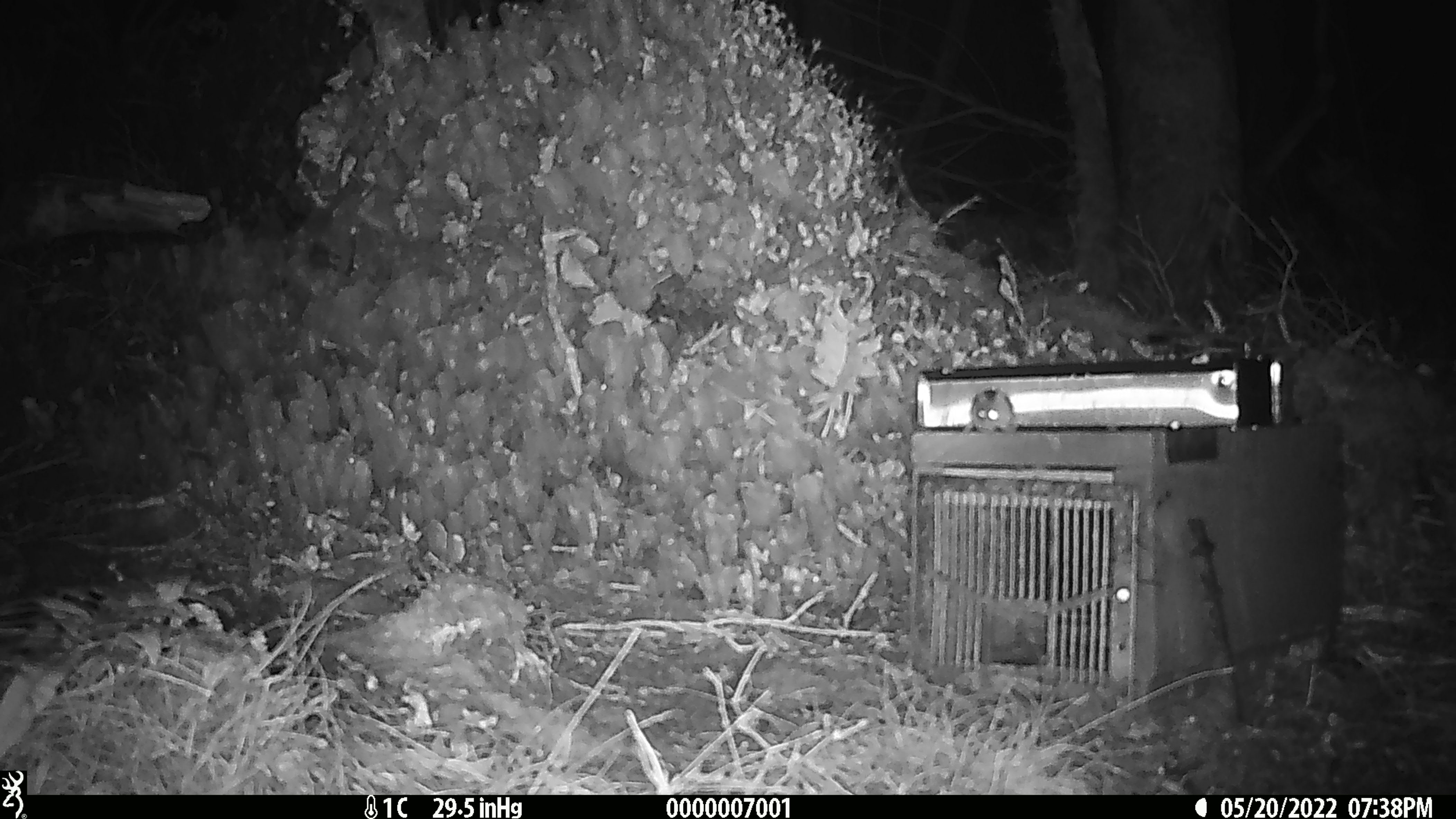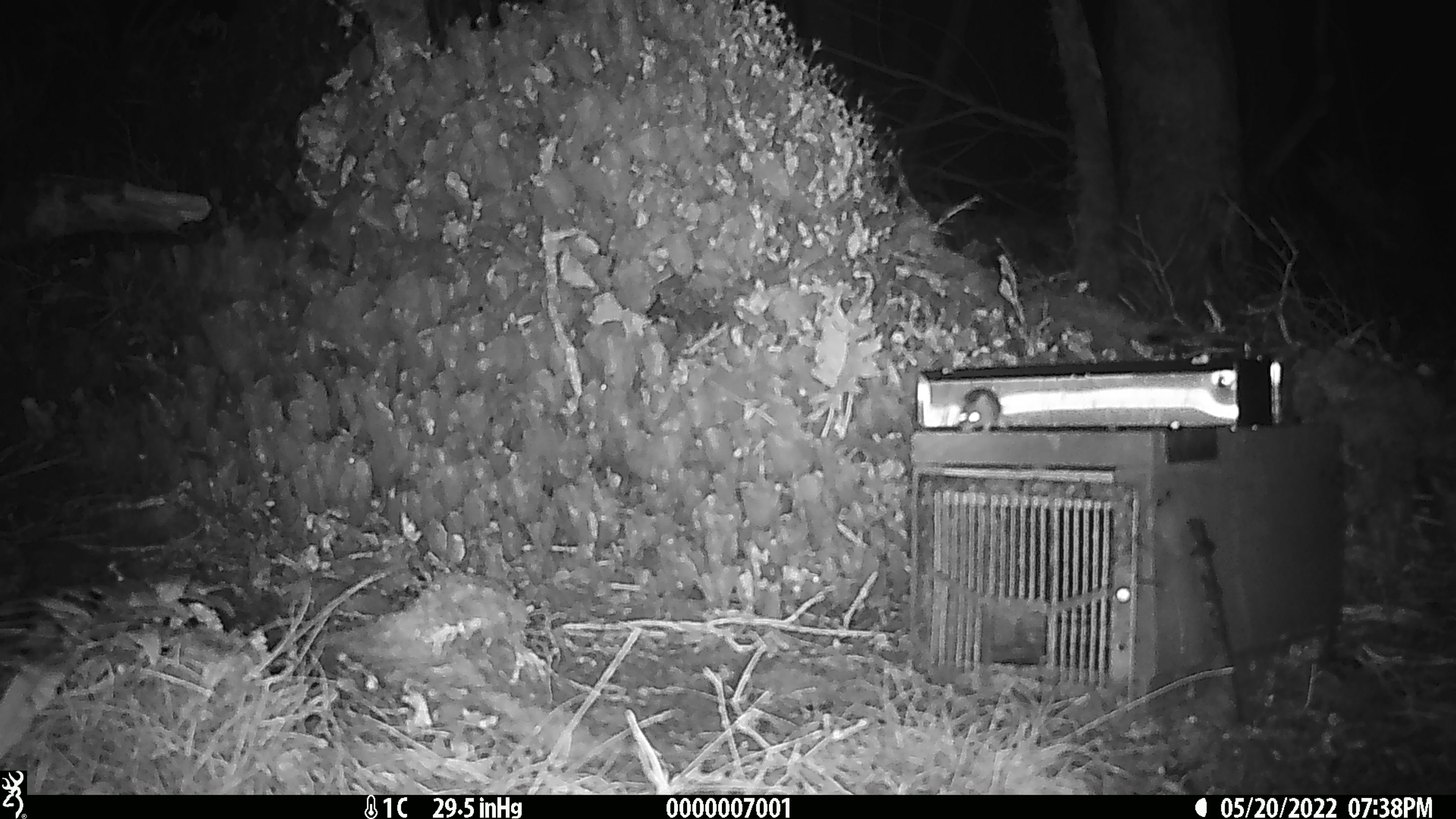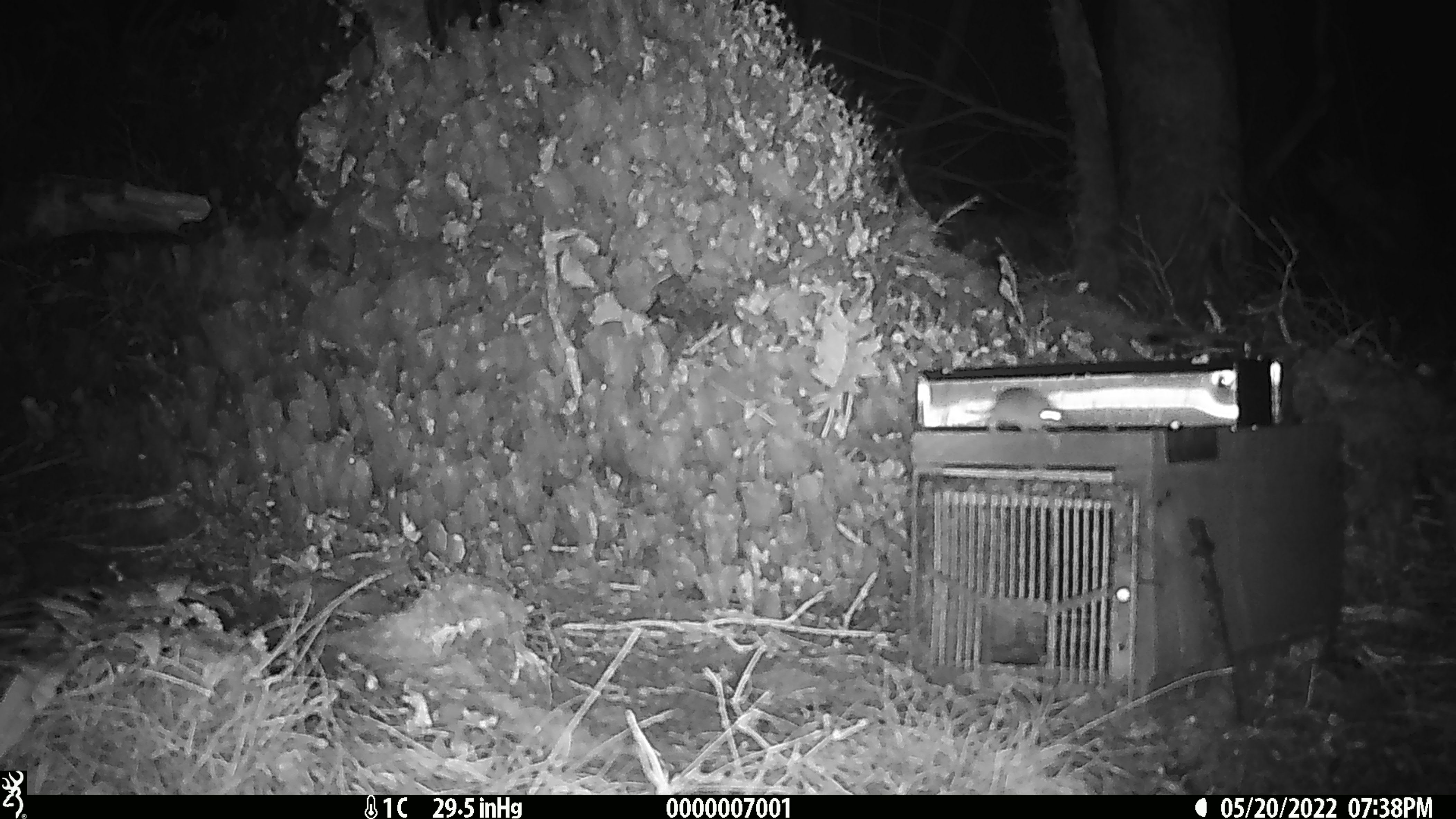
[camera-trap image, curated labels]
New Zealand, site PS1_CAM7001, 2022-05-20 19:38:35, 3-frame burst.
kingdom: Animalia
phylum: Chordata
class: Mammalia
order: Rodentia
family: Muridae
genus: Mus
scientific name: Mus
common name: mouse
Mouse (Mus).